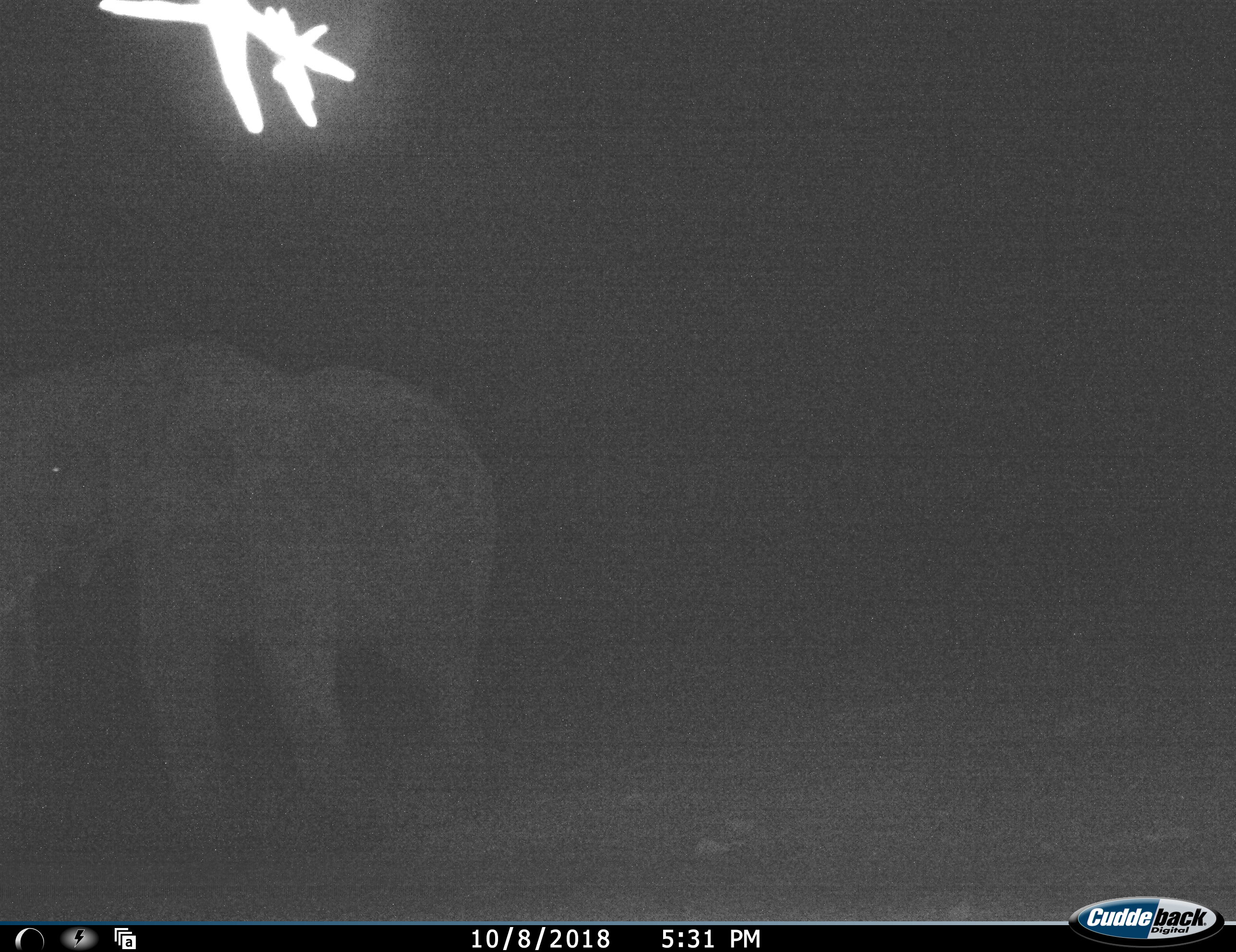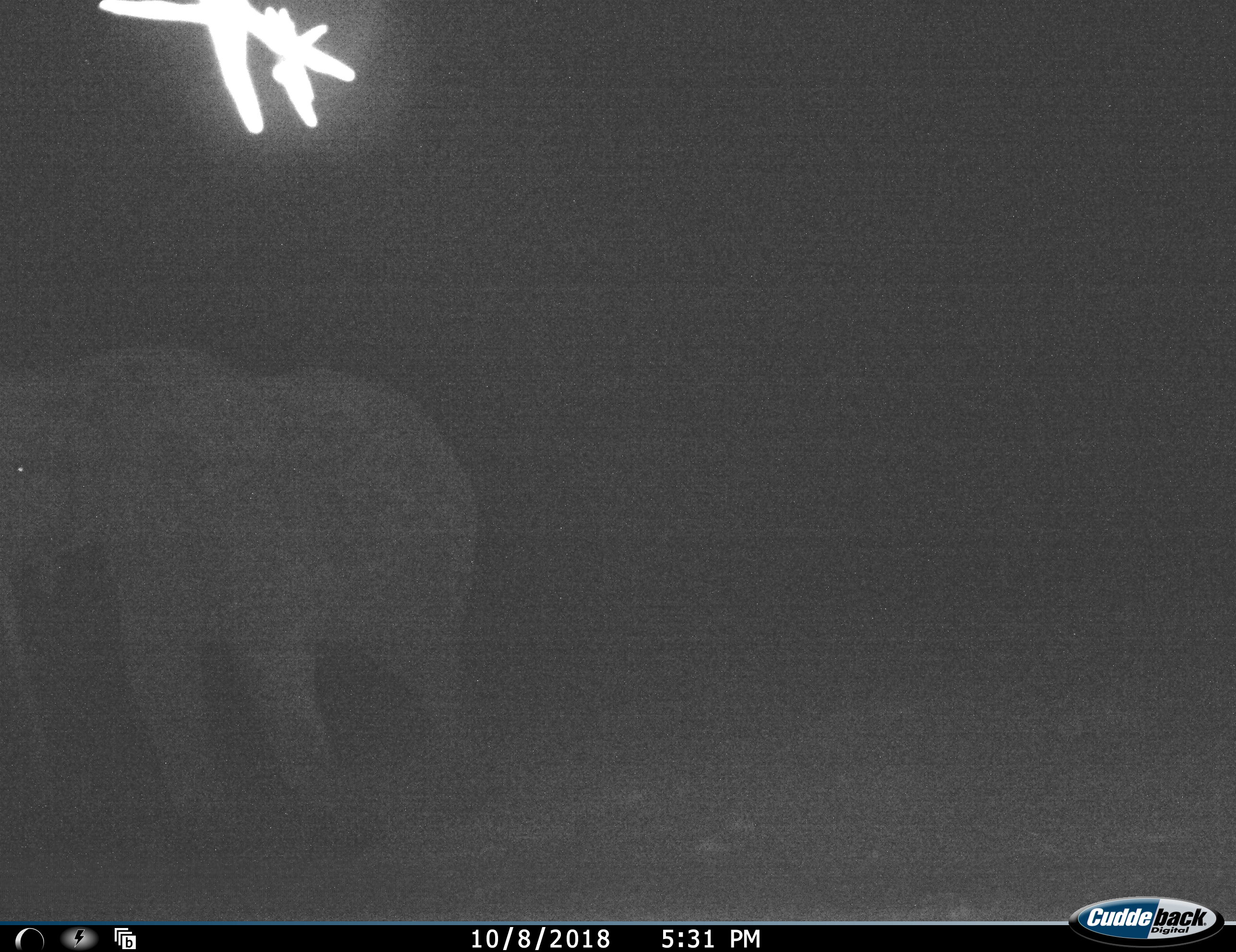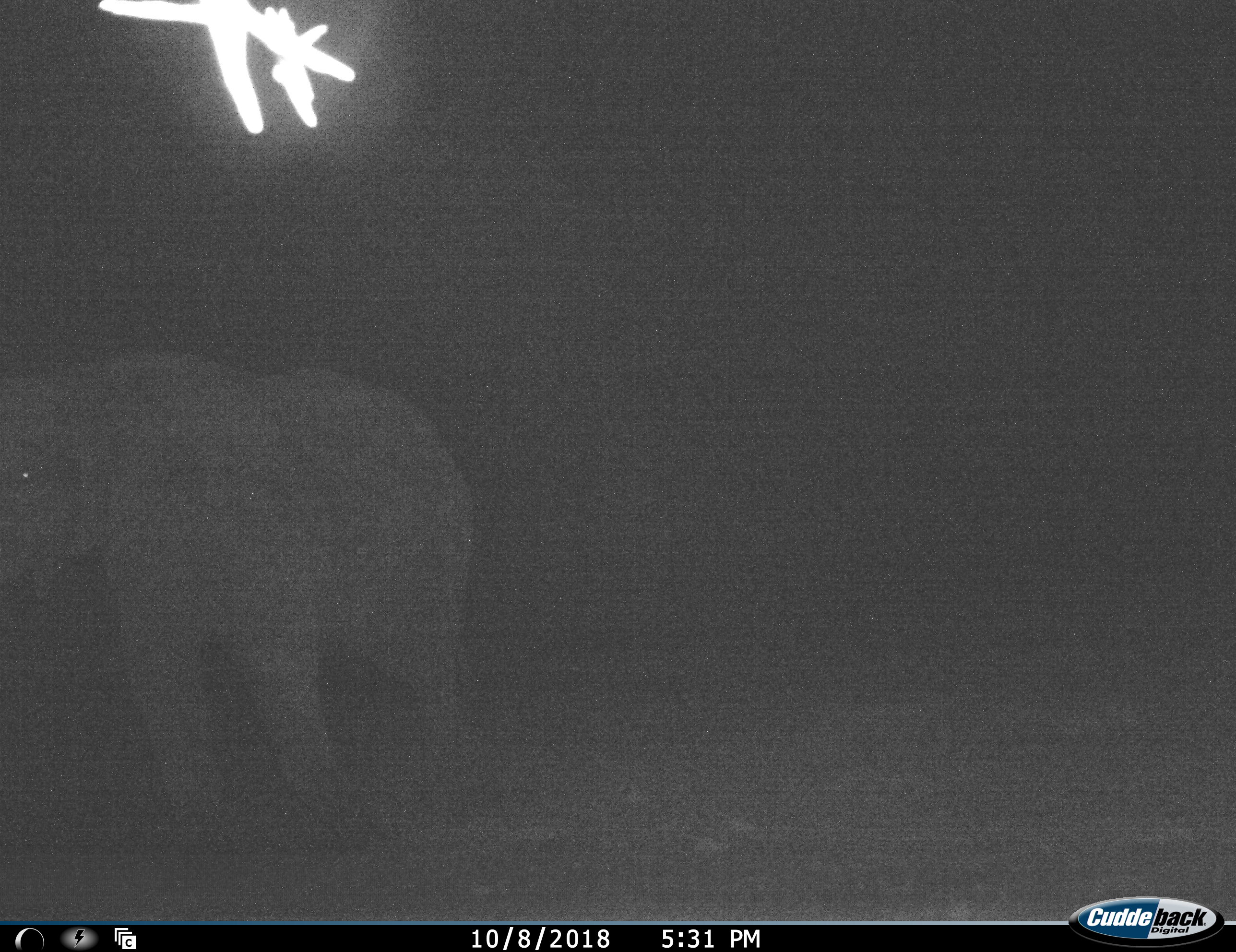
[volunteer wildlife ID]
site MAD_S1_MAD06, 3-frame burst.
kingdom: Animalia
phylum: Chordata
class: Mammalia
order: Proboscidea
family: Elephantidae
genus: Loxodonta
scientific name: Loxodonta africana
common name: african bush elephant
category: elephant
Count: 1.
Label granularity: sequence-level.